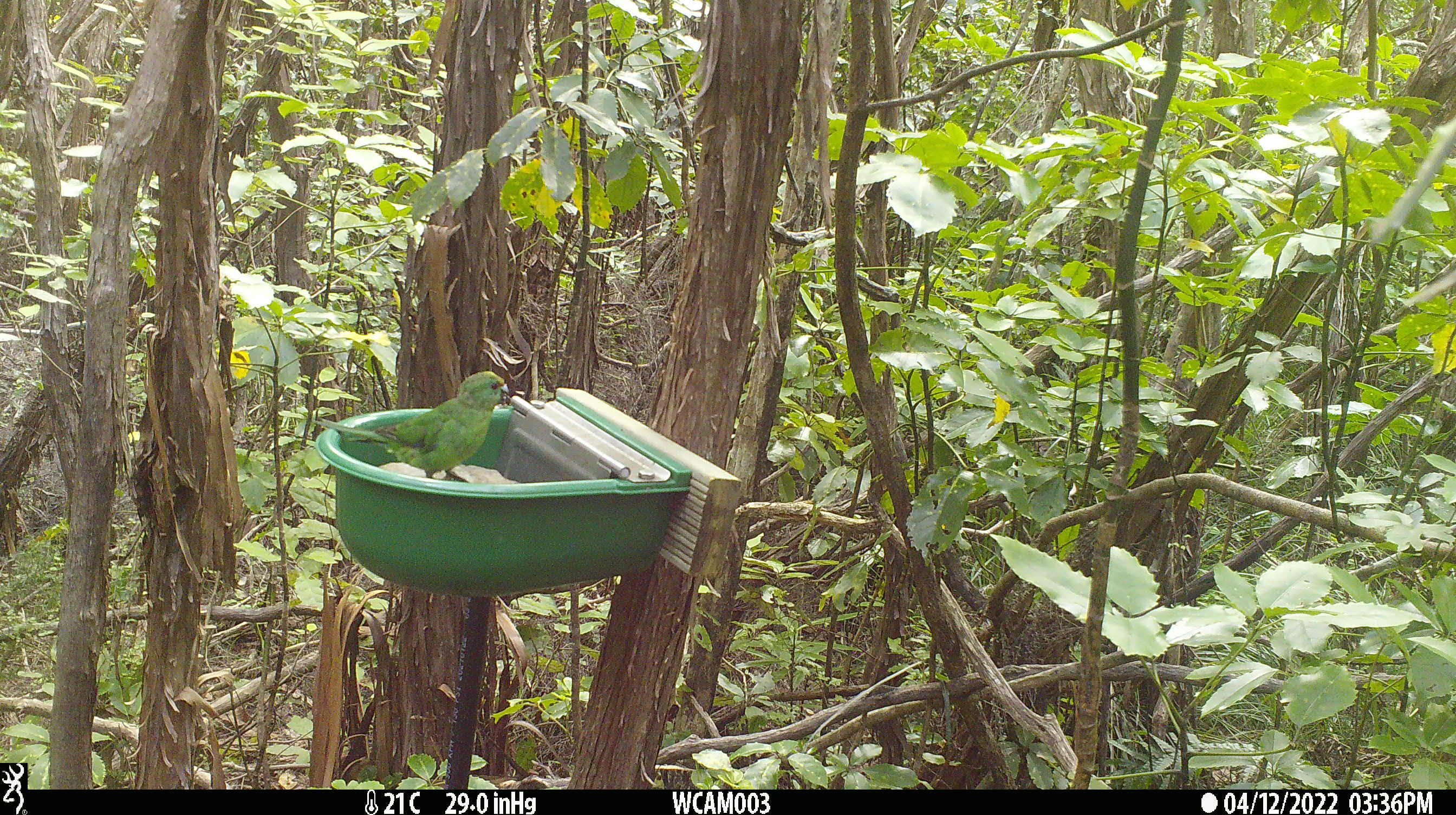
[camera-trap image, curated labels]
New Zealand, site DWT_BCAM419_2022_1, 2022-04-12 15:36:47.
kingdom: Animalia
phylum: Chordata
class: Aves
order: Psittaciformes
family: Psittaculidae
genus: Cyanoramphus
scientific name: Cyanoramphus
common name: parakeet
Parakeet (Cyanoramphus).